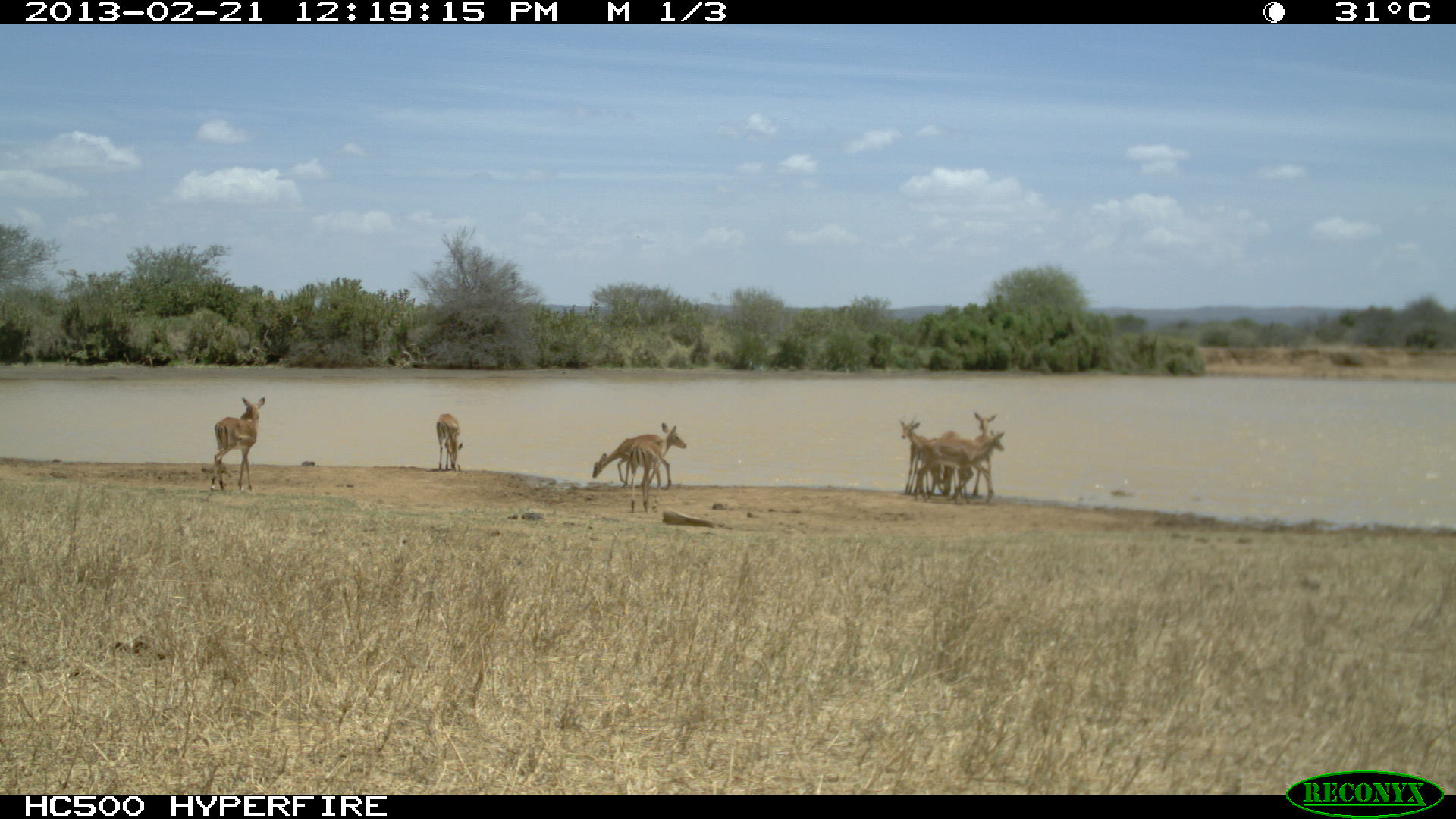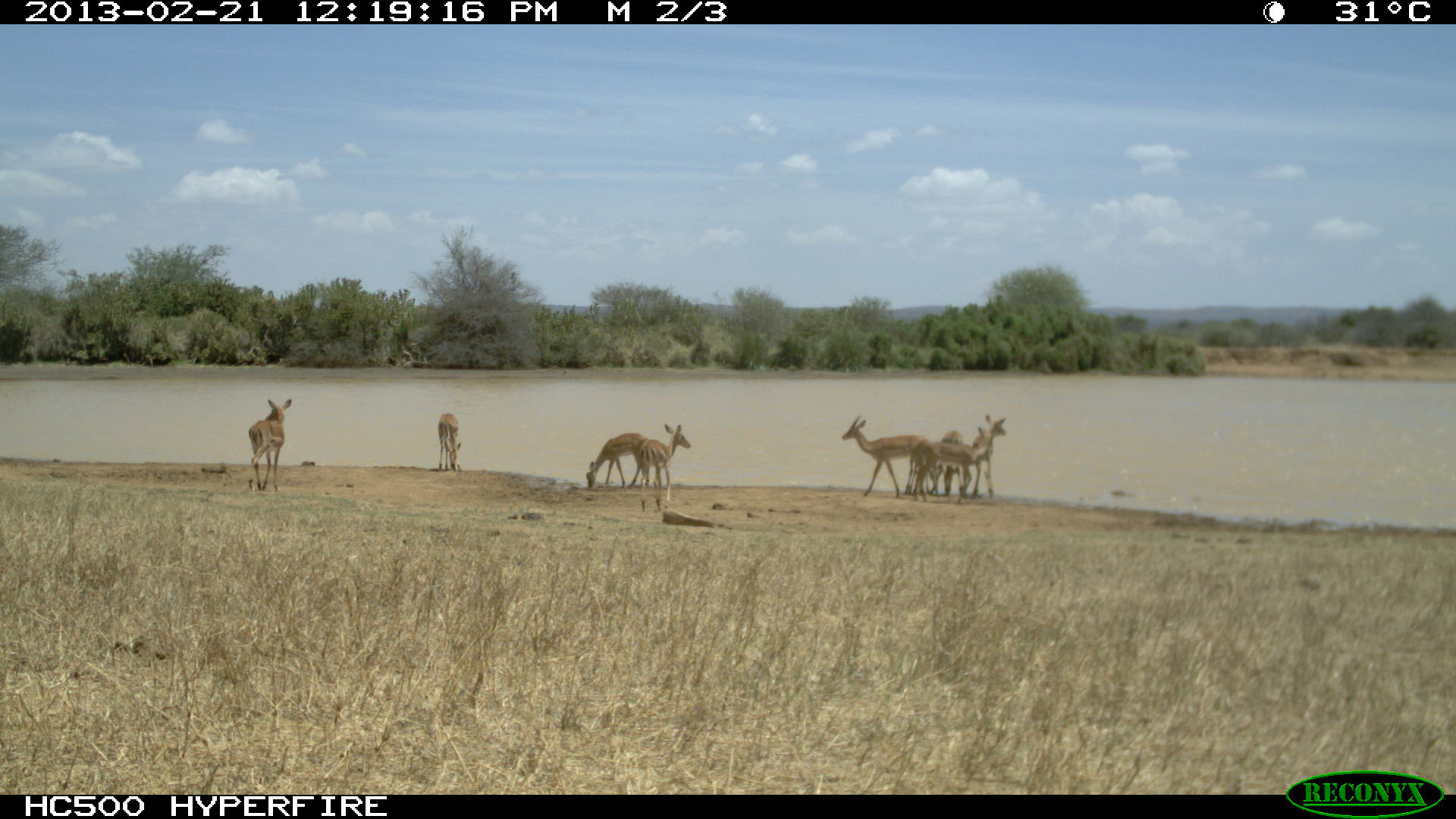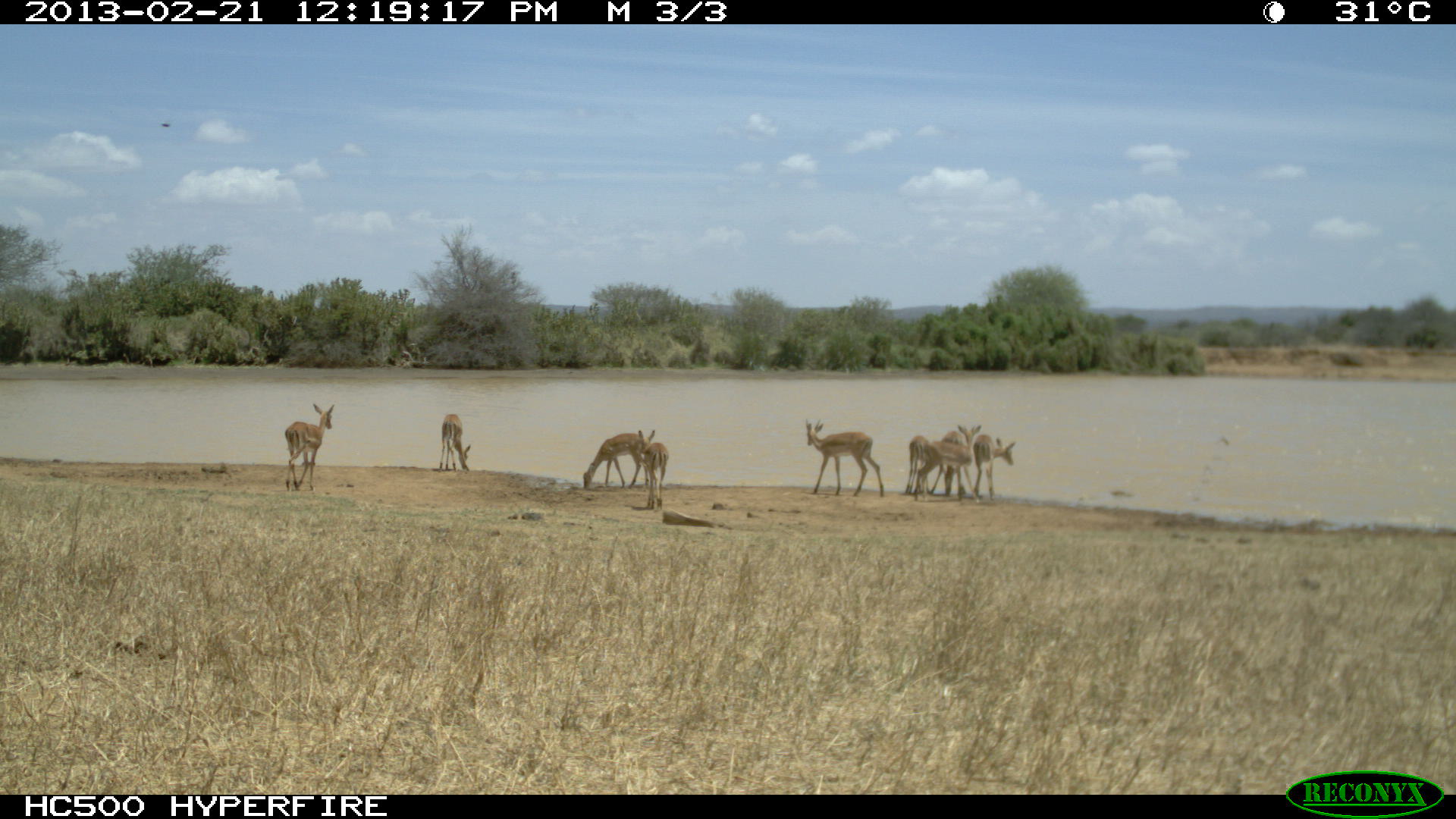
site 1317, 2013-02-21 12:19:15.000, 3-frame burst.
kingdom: Animalia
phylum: Chordata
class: Mammalia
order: Artiodactyla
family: Bovidae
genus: Aepyceros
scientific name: Aepyceros melampus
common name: impala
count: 9